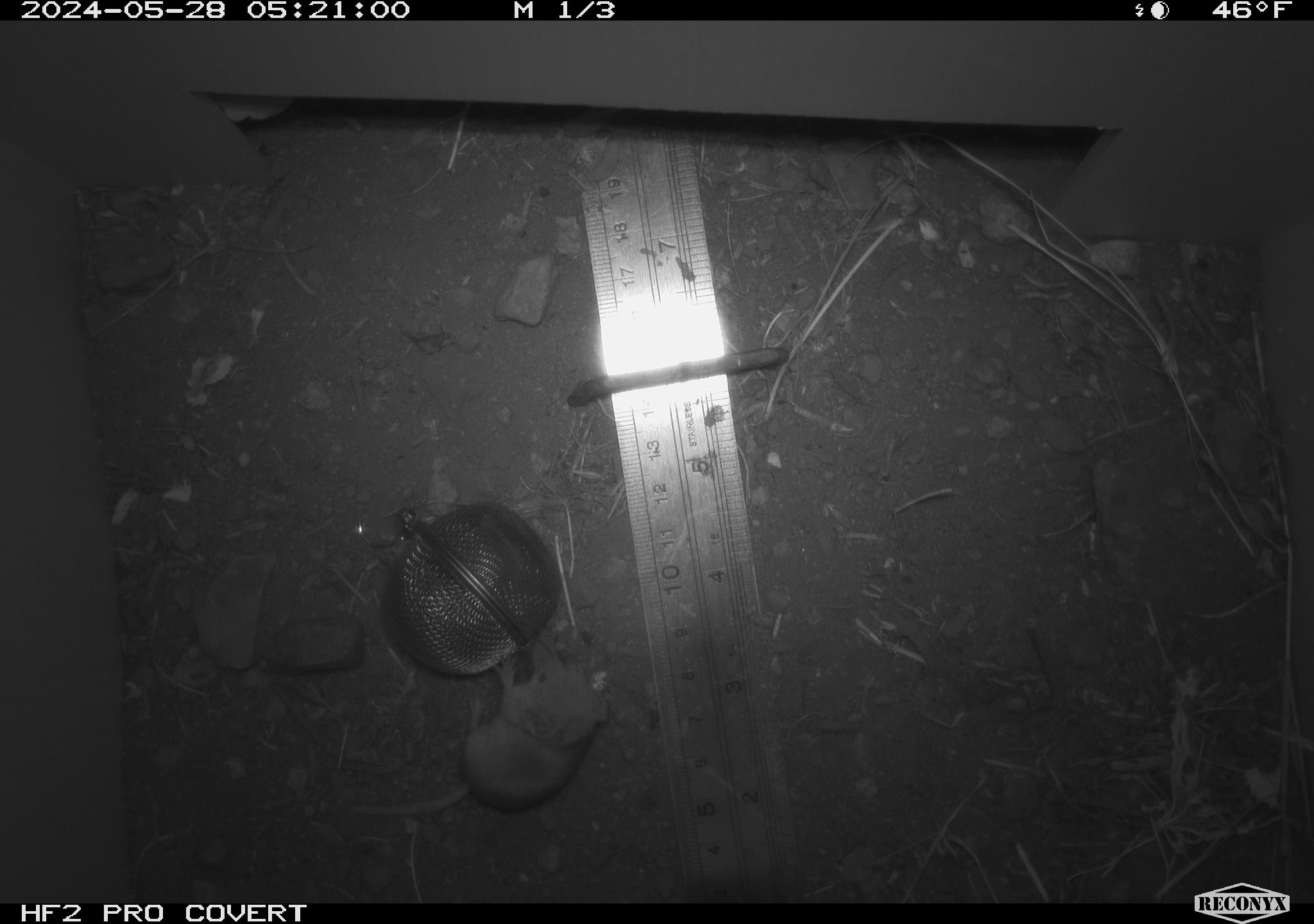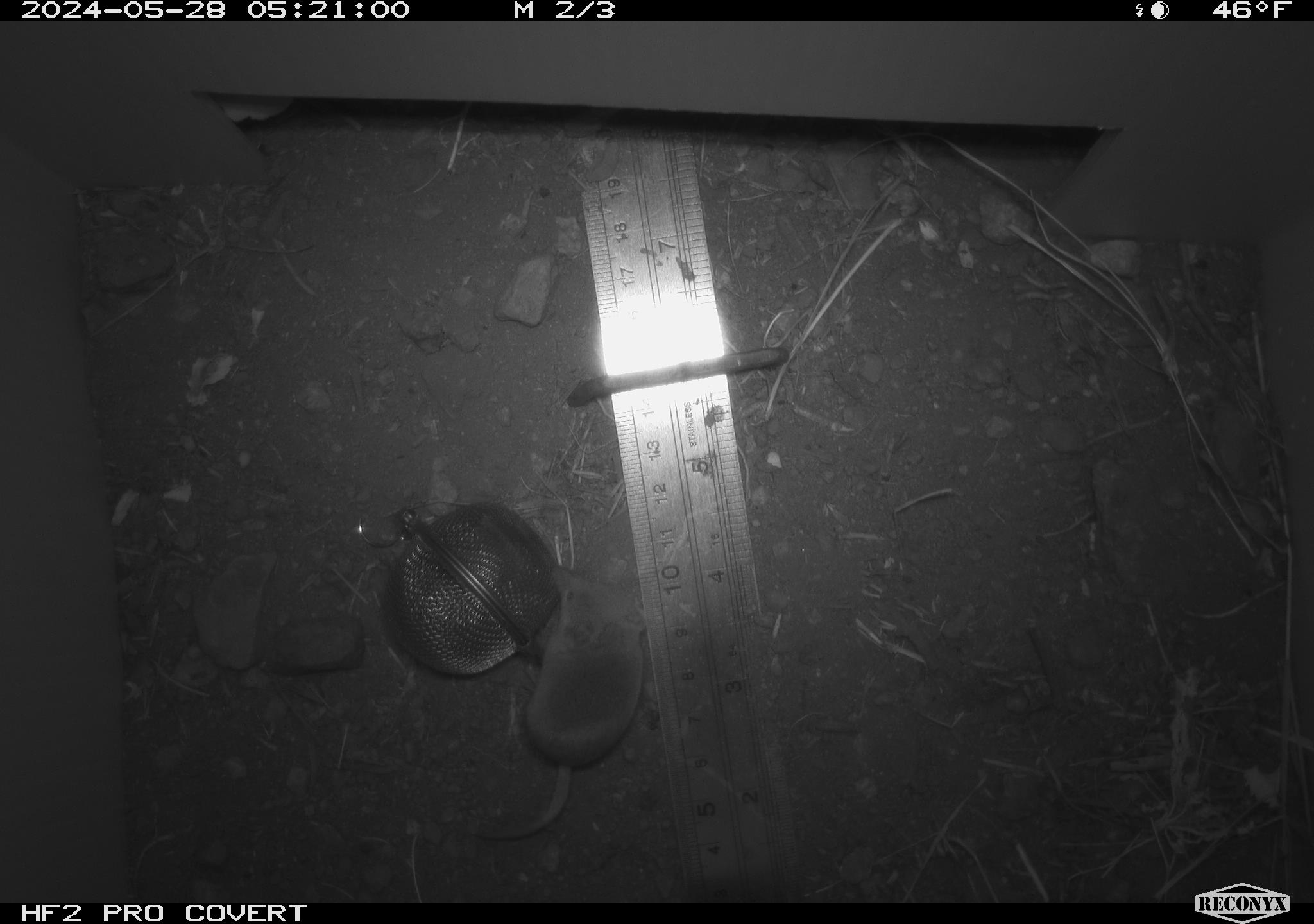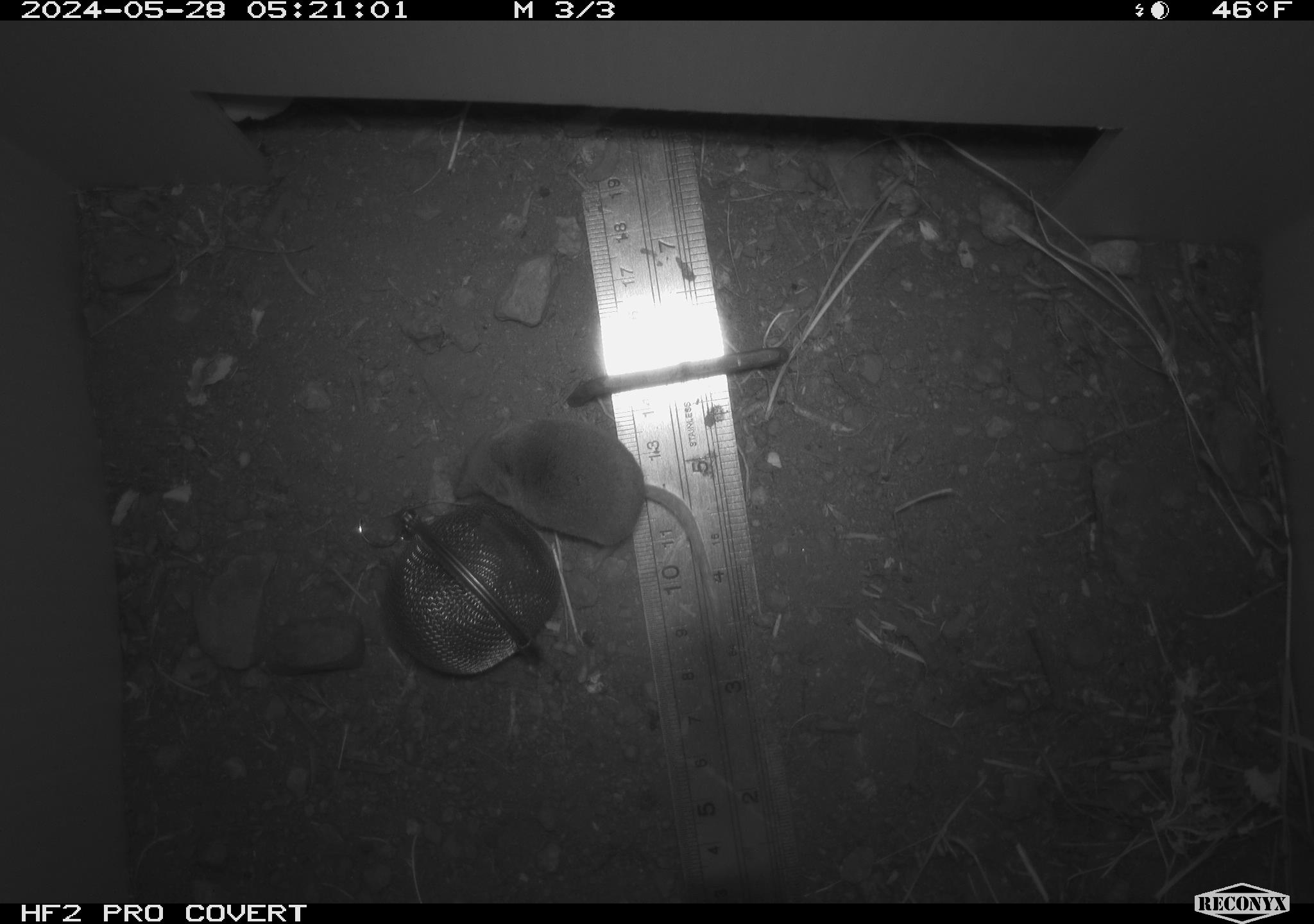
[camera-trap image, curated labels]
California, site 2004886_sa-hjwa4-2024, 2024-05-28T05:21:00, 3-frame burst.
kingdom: Animalia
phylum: Chordata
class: Mammalia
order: Eulipotyphla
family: Soricidae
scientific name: Soricidae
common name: shrews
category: soricidae family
Soricidae family (shrews) (Soricidae).